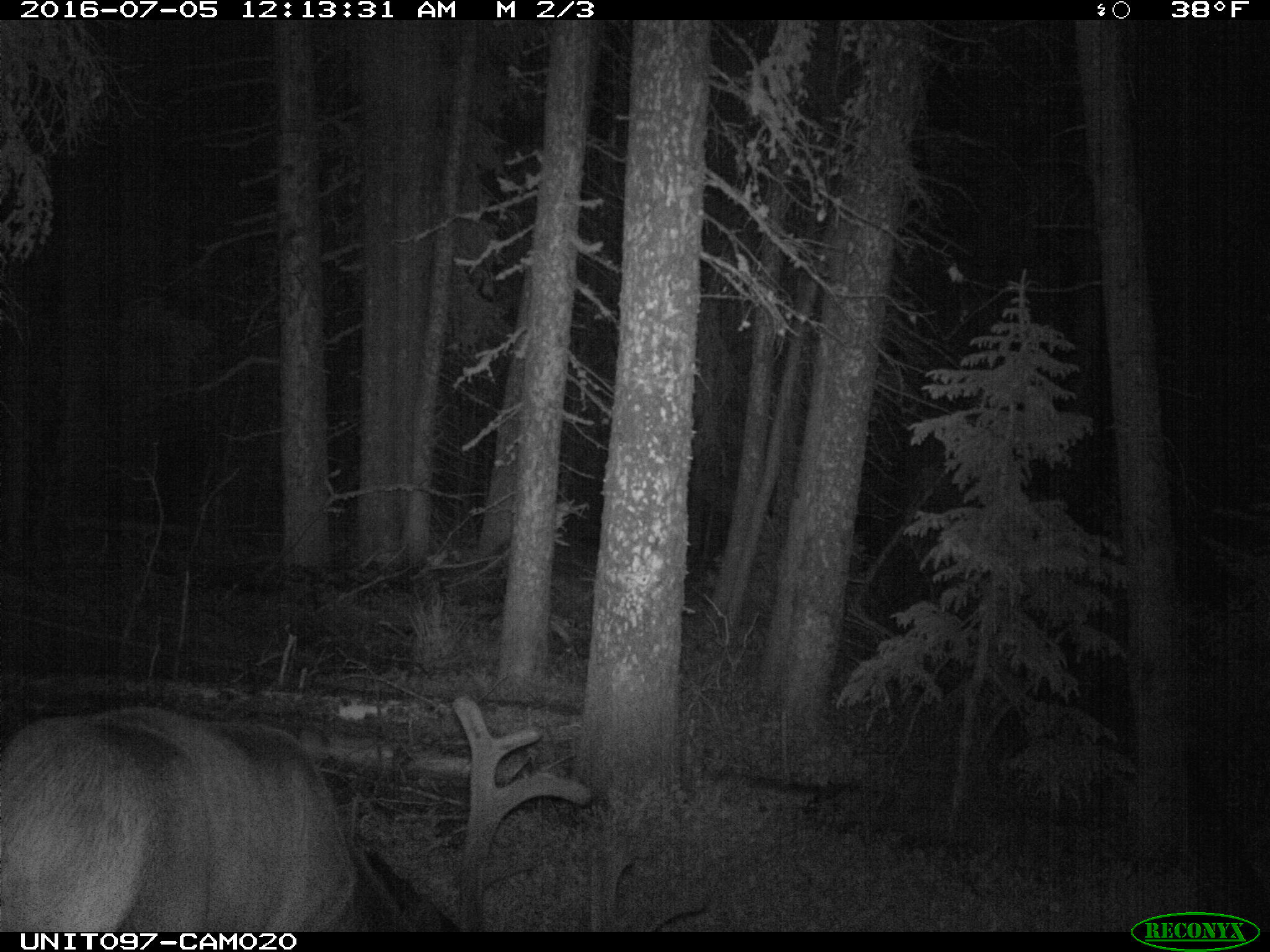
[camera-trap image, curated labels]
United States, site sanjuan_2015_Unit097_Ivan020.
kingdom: Animalia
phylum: Chordata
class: Mammalia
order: Artiodactyla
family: Cervidae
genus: Cervus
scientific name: Cervus elaphus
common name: red deer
Cervus elaphus (red deer).